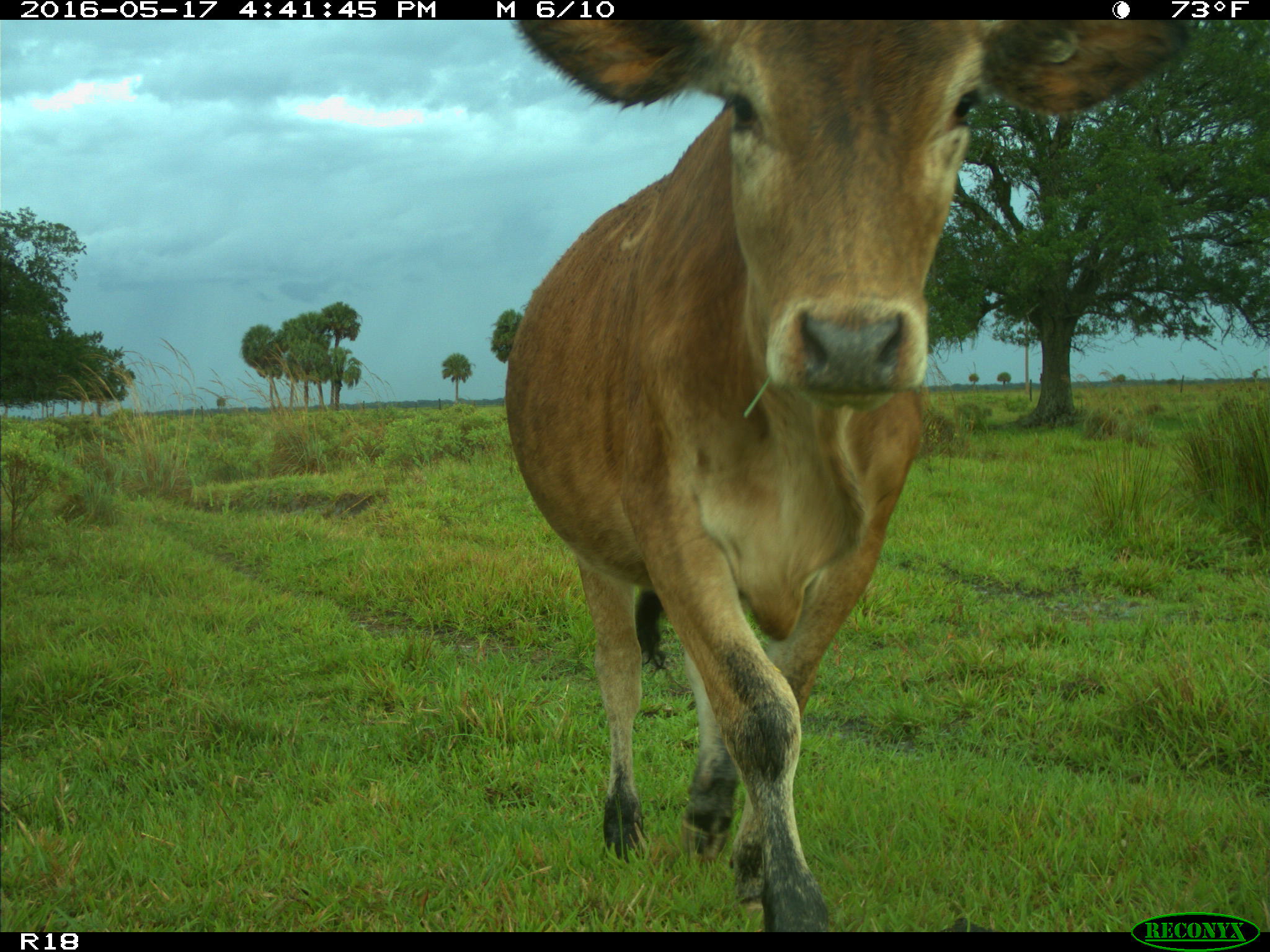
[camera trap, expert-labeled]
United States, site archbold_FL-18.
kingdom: Animalia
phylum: Chordata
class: Mammalia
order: Artiodactyla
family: Bovidae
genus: Bos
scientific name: Bos taurus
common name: domestic cow